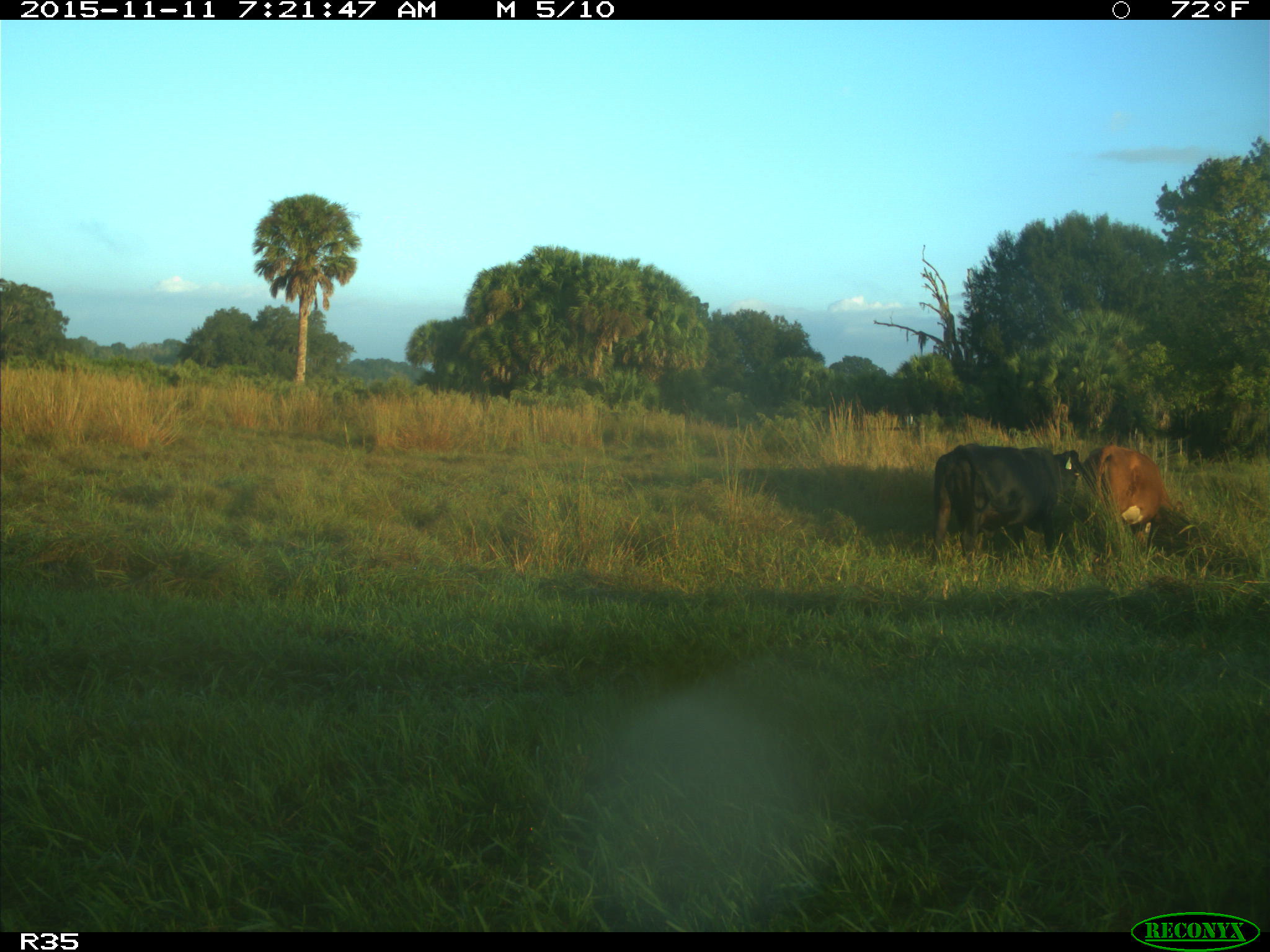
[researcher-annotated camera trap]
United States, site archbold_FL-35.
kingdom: Animalia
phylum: Chordata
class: Mammalia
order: Artiodactyla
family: Bovidae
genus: Bos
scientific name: Bos taurus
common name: domestic cow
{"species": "Bos taurus (domestic cow)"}